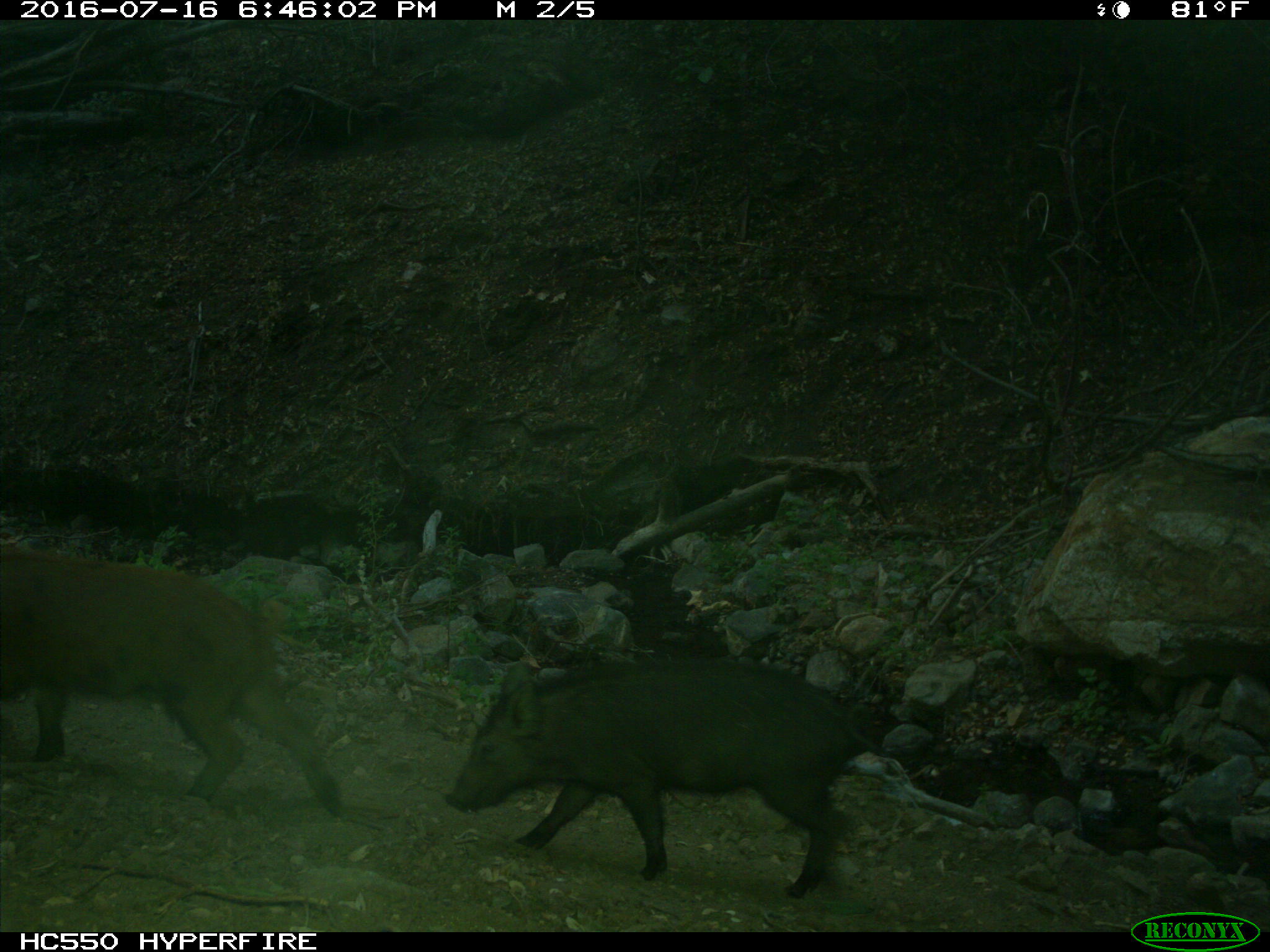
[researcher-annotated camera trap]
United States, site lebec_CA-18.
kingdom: Animalia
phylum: Chordata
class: Mammalia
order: Artiodactyla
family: Suidae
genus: Sus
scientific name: Sus scrofa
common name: wild boar